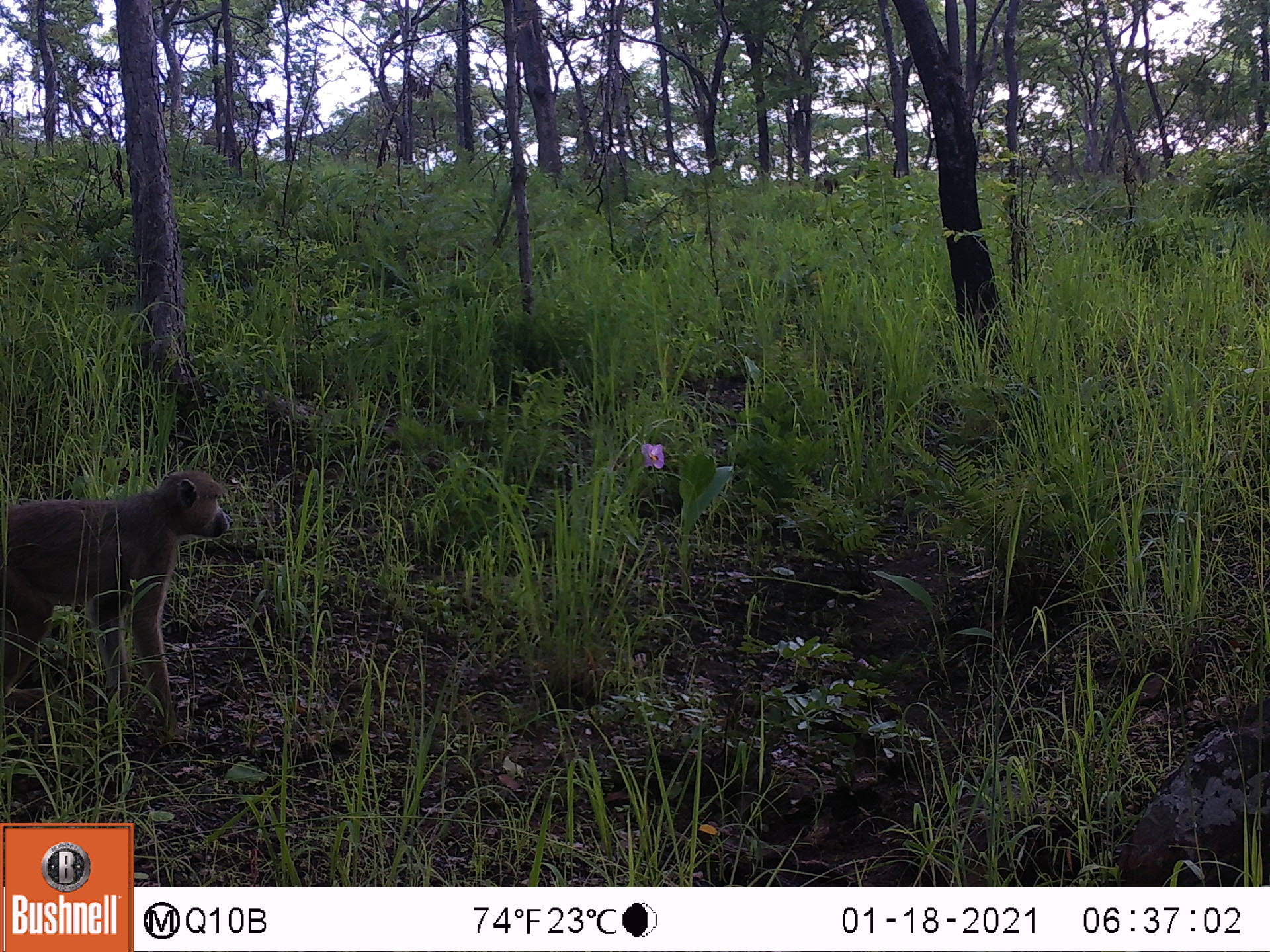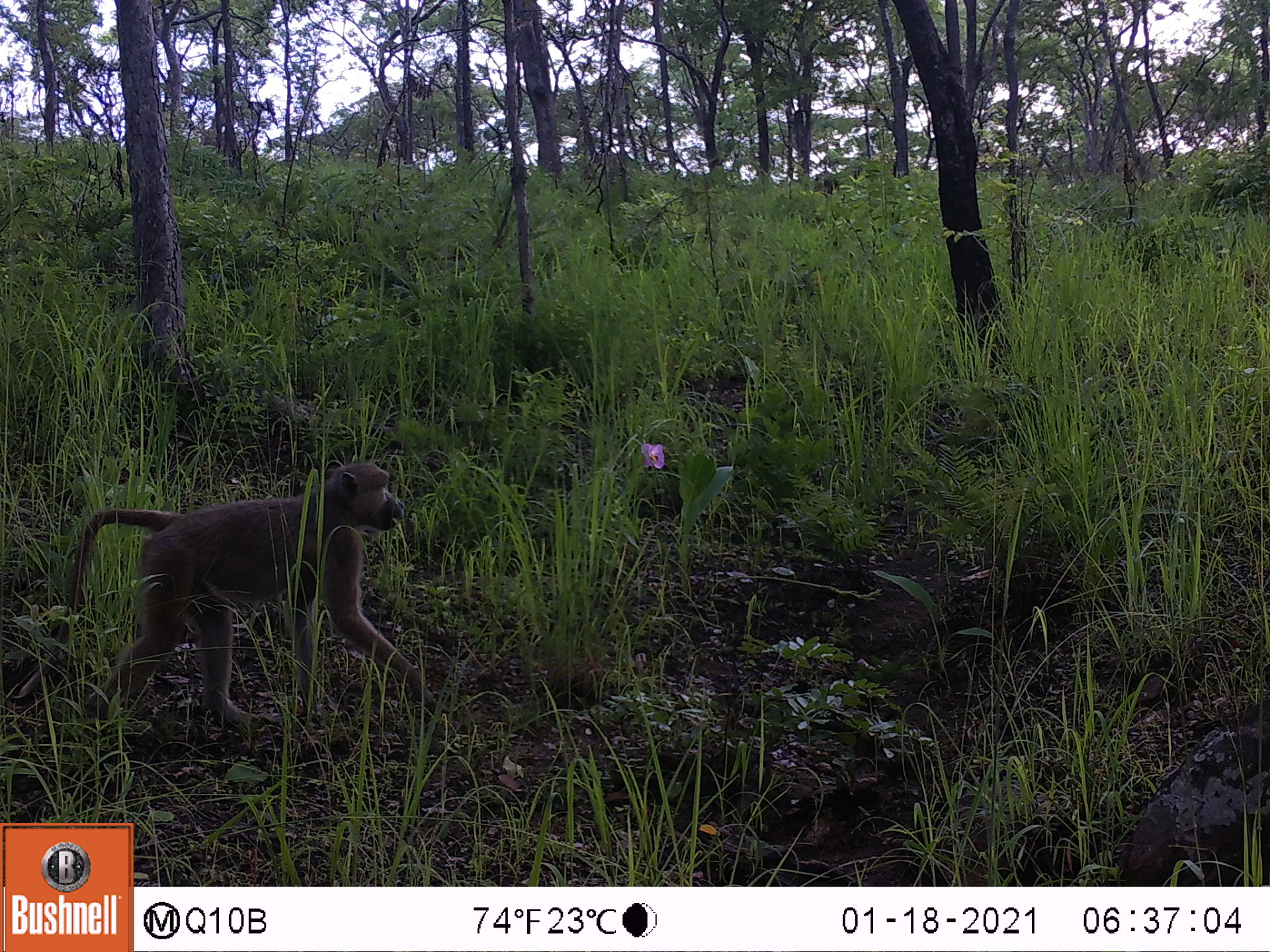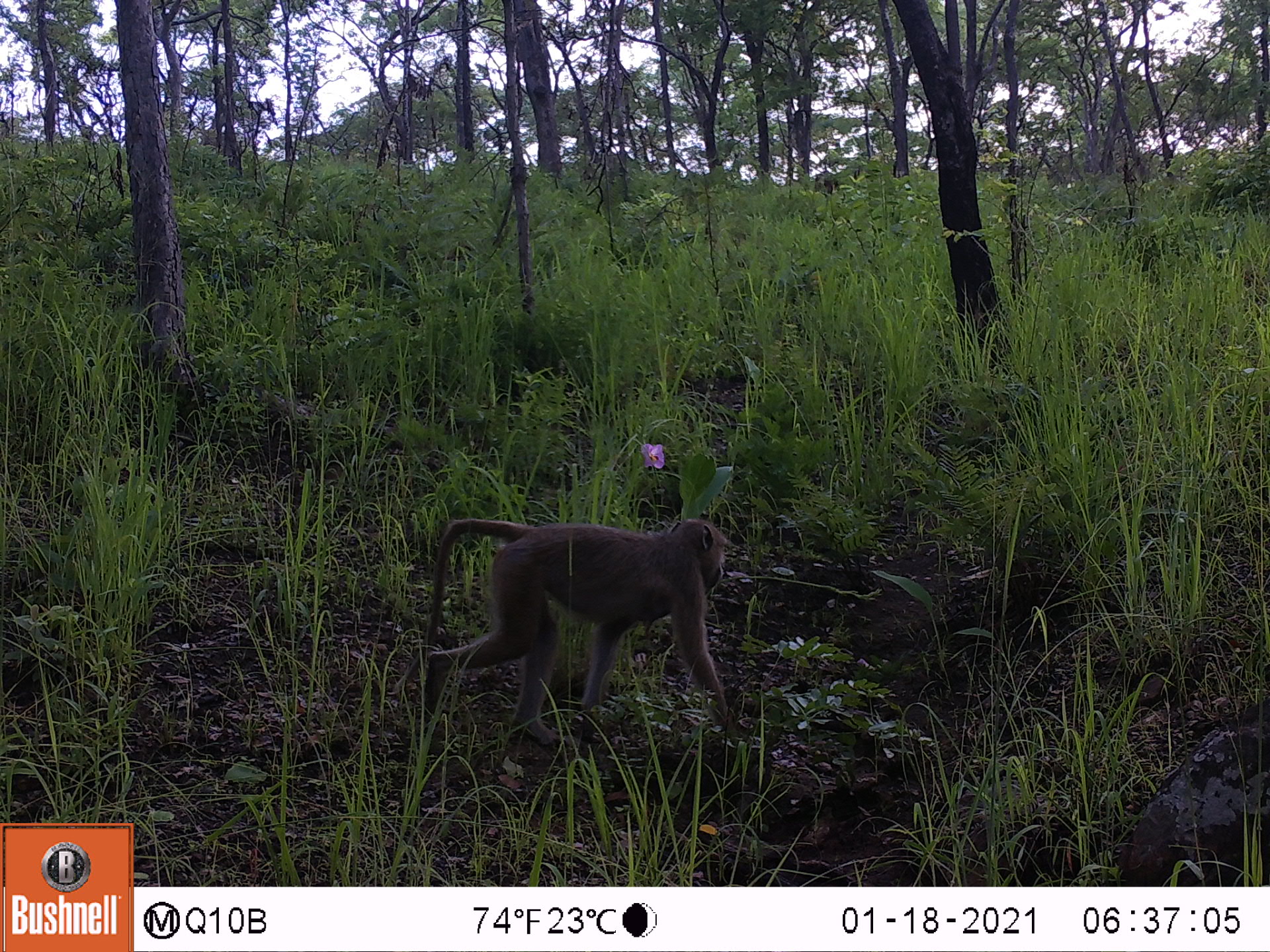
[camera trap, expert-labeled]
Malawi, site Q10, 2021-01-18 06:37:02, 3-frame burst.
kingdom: Animalia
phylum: Chordata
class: Mammalia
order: Primates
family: Cercopithecidae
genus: Papio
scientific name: Papio cynocephalus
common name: yellow baboon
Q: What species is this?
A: Yellow baboon (Papio cynocephalus).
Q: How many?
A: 1.